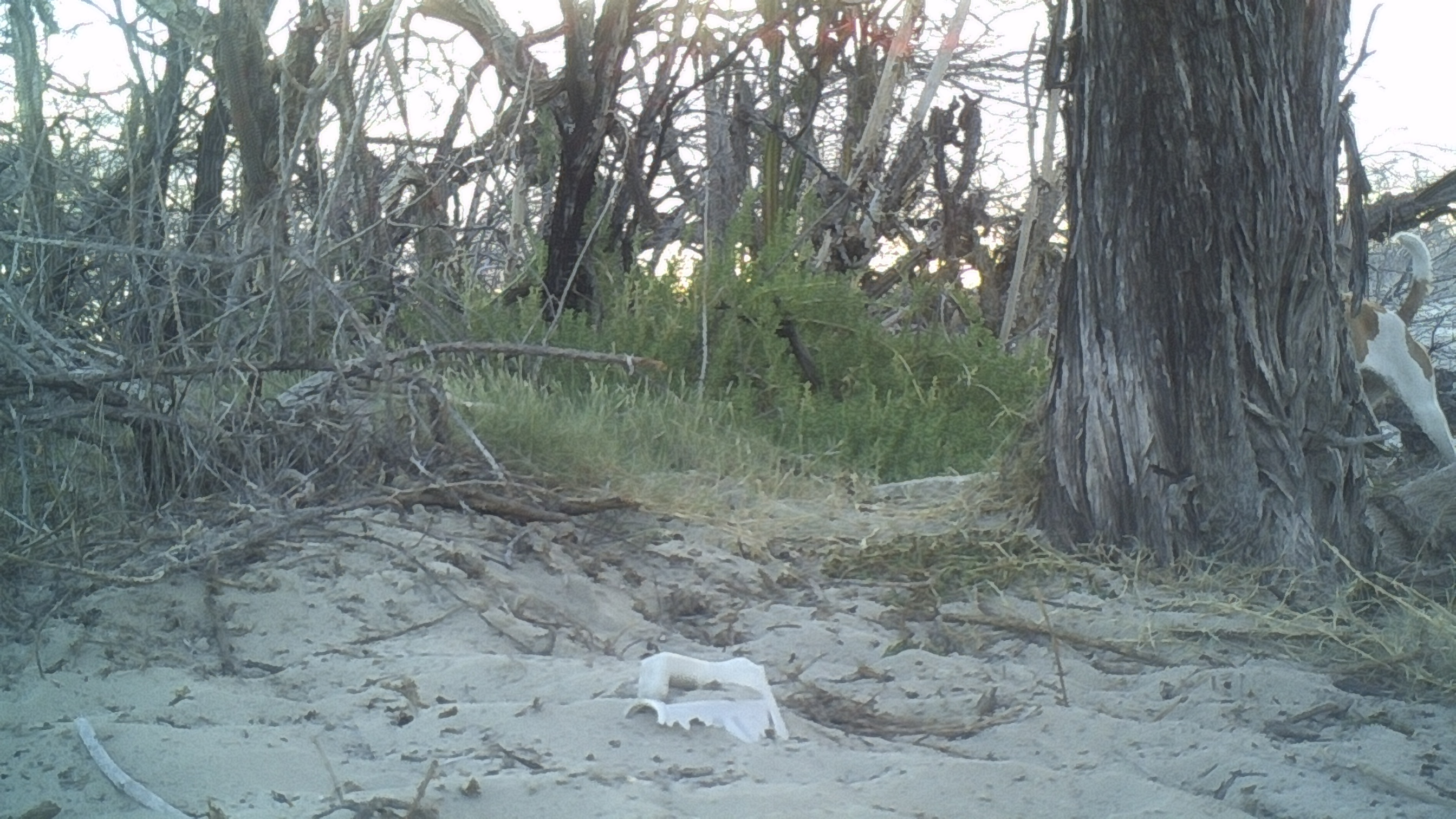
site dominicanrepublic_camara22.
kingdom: Animalia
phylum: Chordata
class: Mammalia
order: Carnivora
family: Canidae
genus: Canis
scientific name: Canis familiaris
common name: domestic dog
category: dog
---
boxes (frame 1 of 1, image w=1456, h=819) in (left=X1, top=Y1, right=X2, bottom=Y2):
dog: (left=1345, top=233, right=1454, bottom=470)